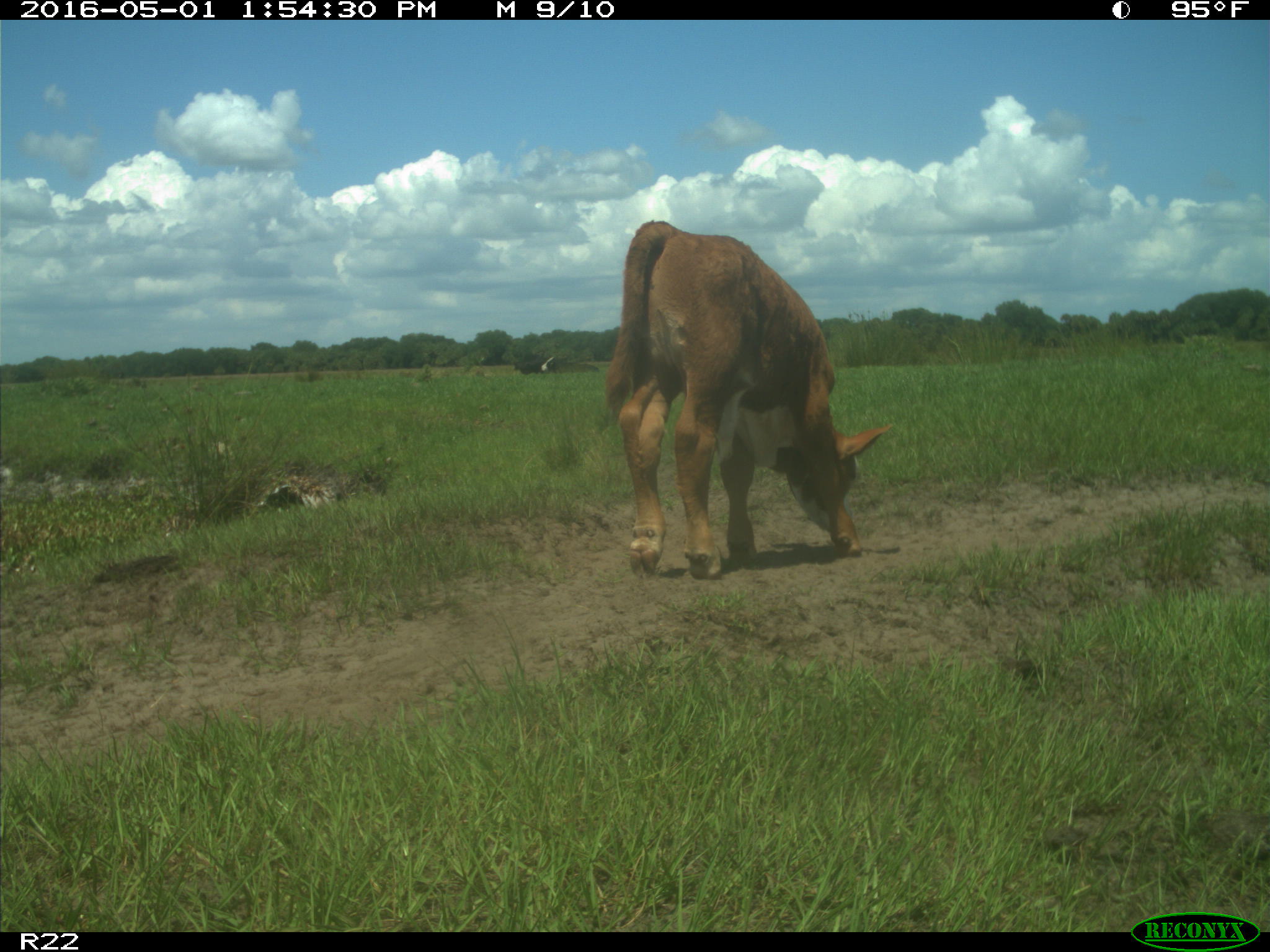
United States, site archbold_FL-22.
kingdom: Animalia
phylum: Chordata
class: Mammalia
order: Artiodactyla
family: Bovidae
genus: Bos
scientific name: Bos taurus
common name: domestic cow